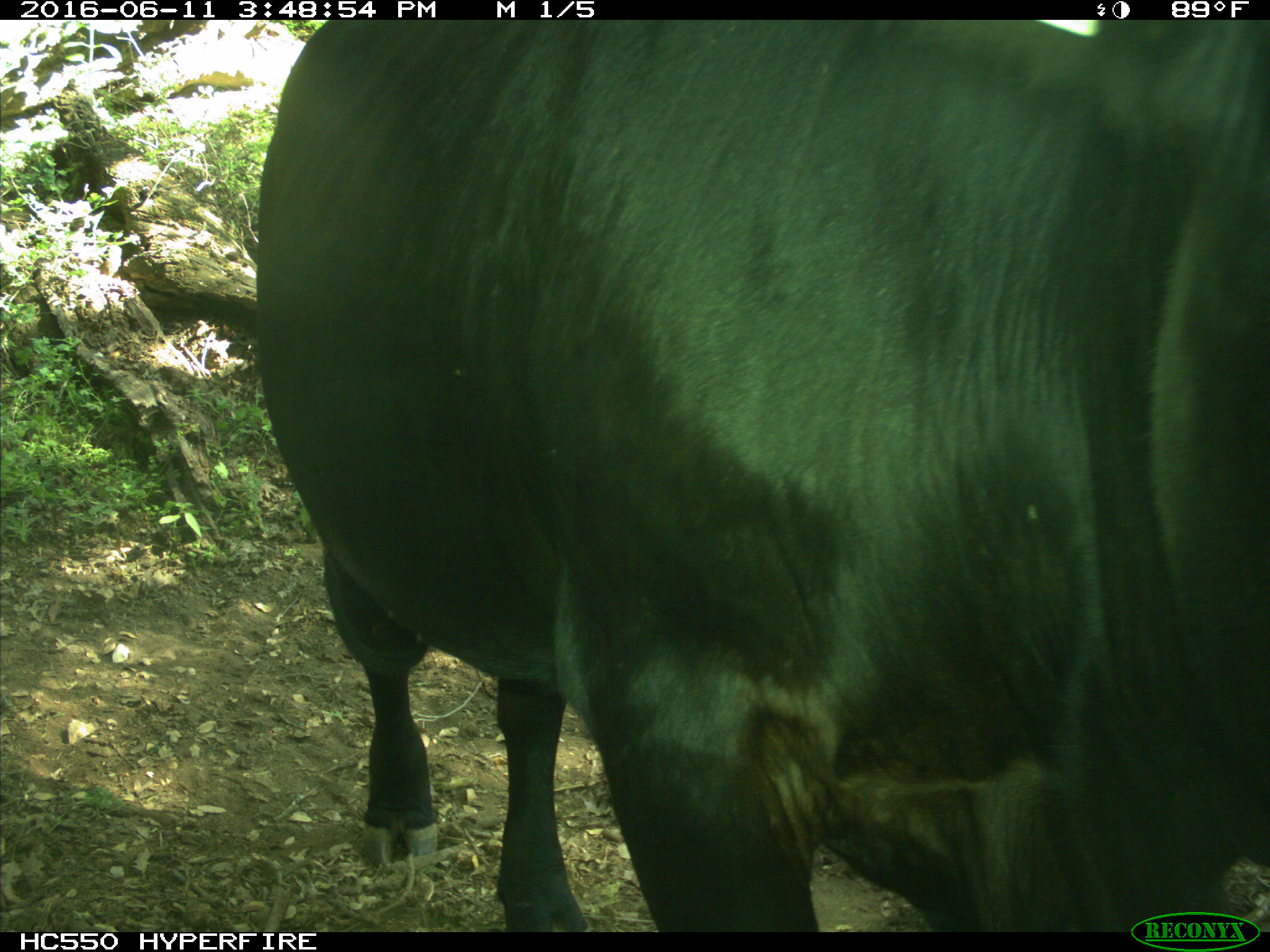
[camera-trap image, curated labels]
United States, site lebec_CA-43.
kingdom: Animalia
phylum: Chordata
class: Mammalia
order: Artiodactyla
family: Bovidae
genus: Bos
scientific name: Bos taurus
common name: domestic cow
Bos taurus (domestic cow).